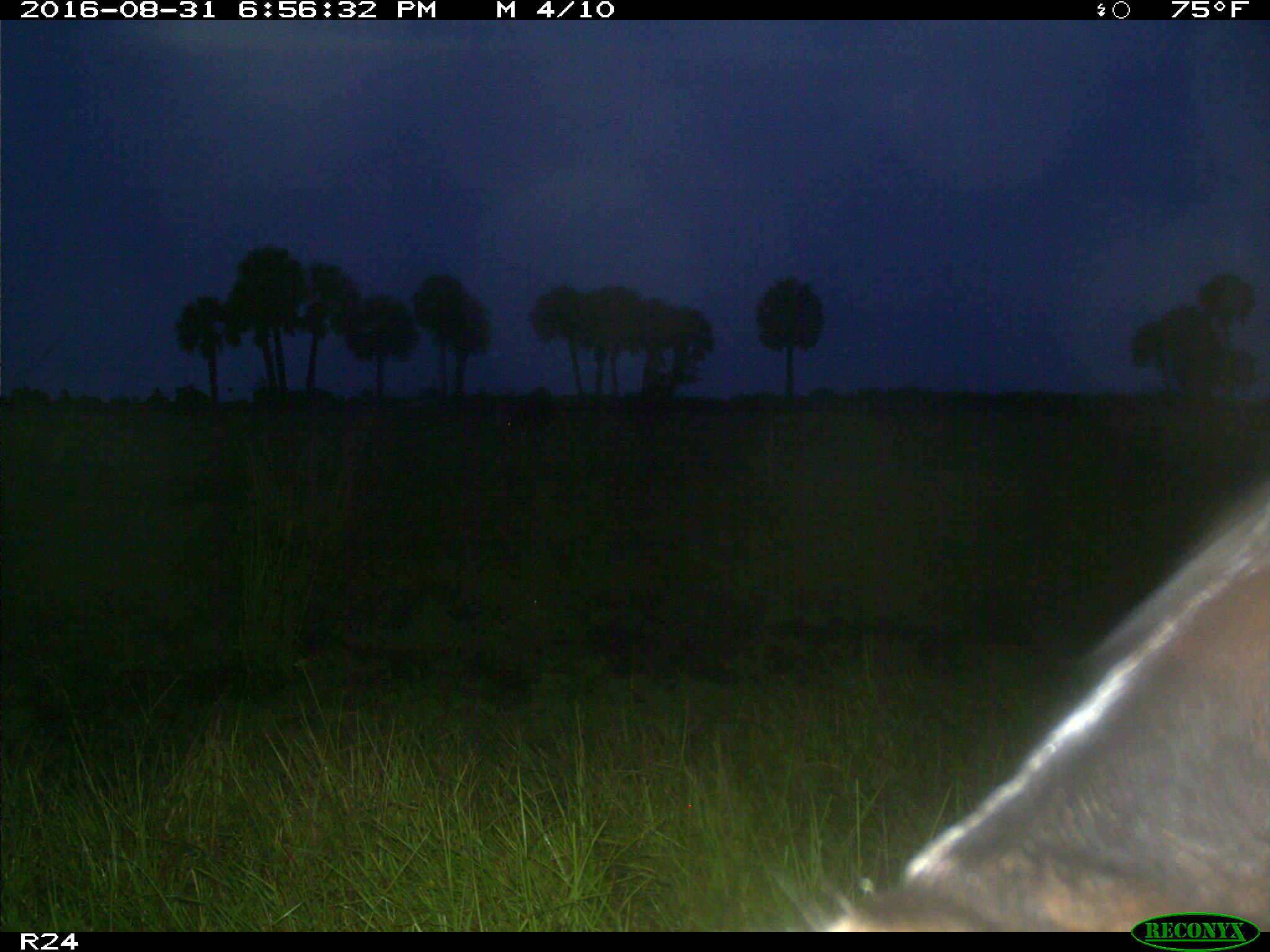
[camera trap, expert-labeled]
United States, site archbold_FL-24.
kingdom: Animalia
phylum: Chordata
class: Mammalia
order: Artiodactyla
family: Bovidae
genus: Bos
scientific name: Bos taurus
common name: domestic cow